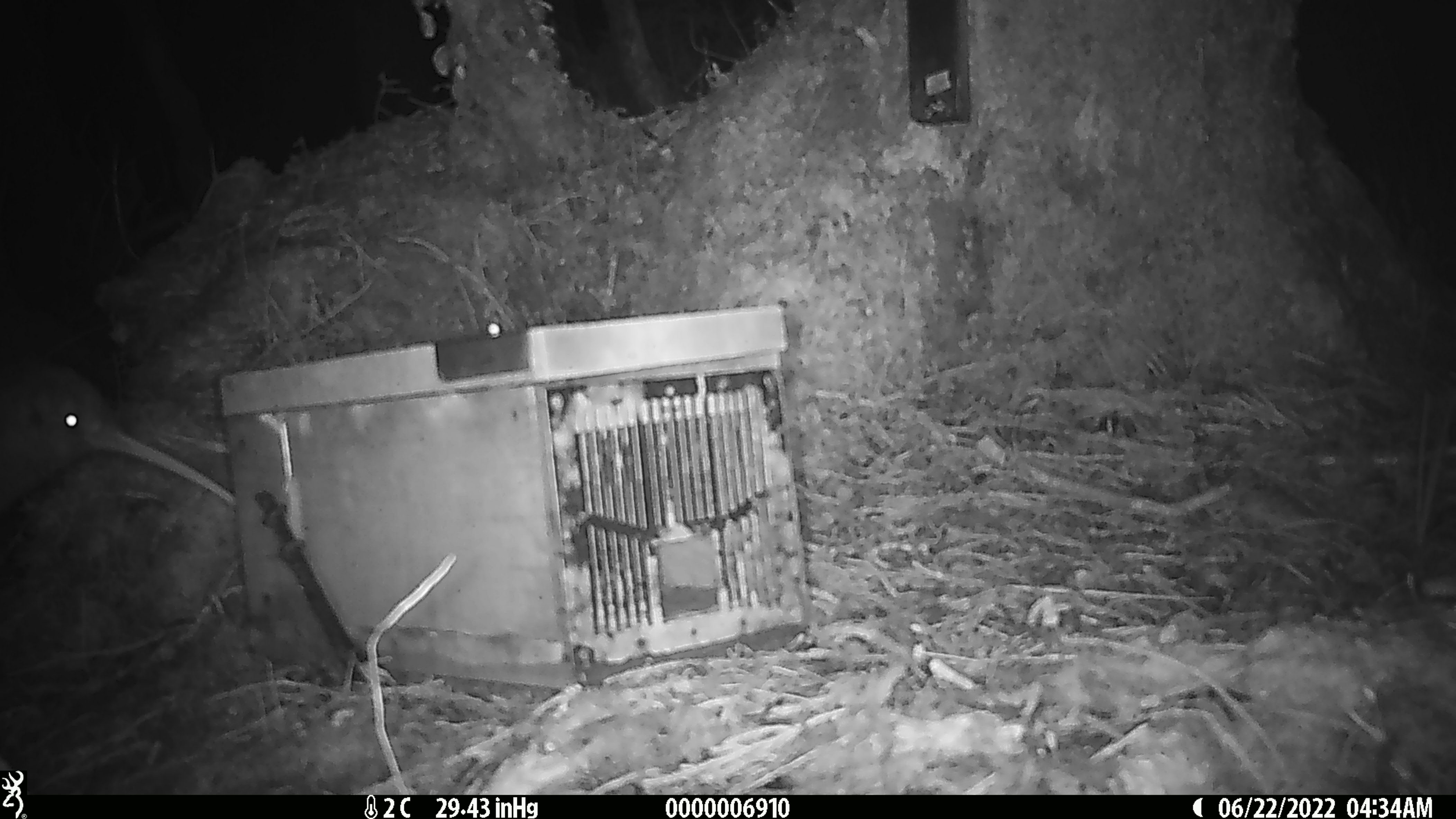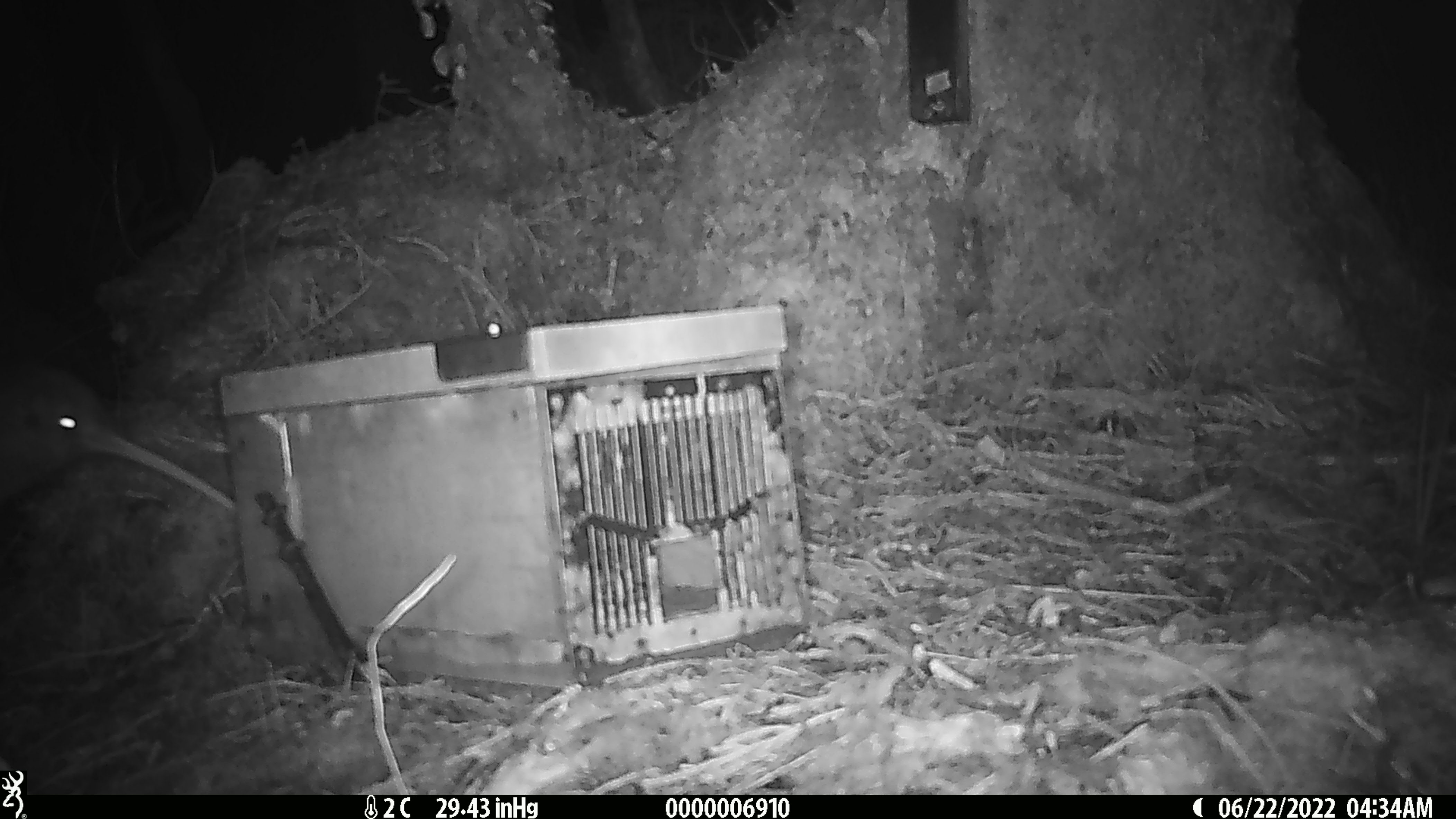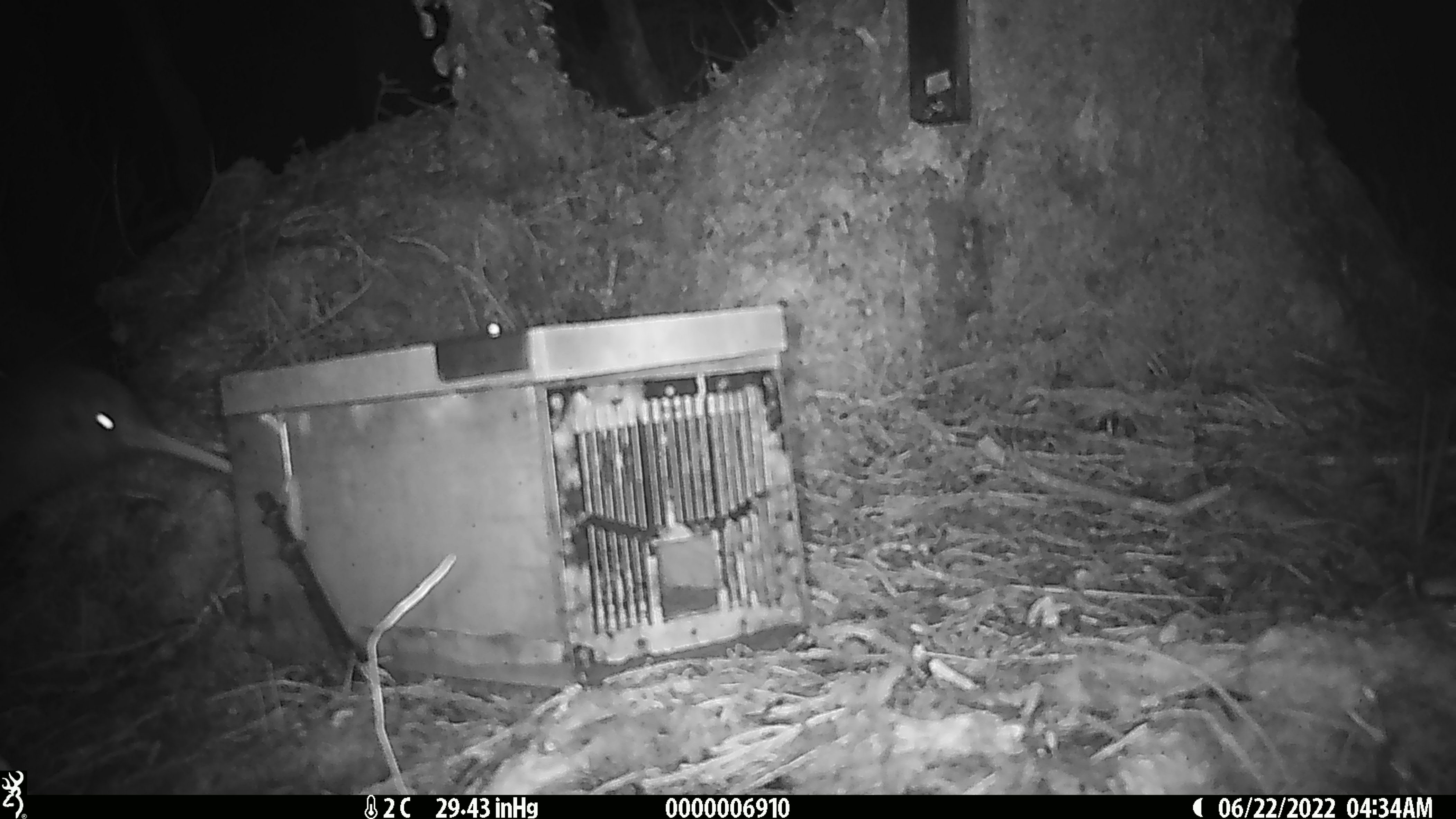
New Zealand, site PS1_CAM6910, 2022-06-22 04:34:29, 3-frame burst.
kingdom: Animalia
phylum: Chordata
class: Aves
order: Apterygiformes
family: Apterygidae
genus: Apteryx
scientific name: Apteryx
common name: kiwi